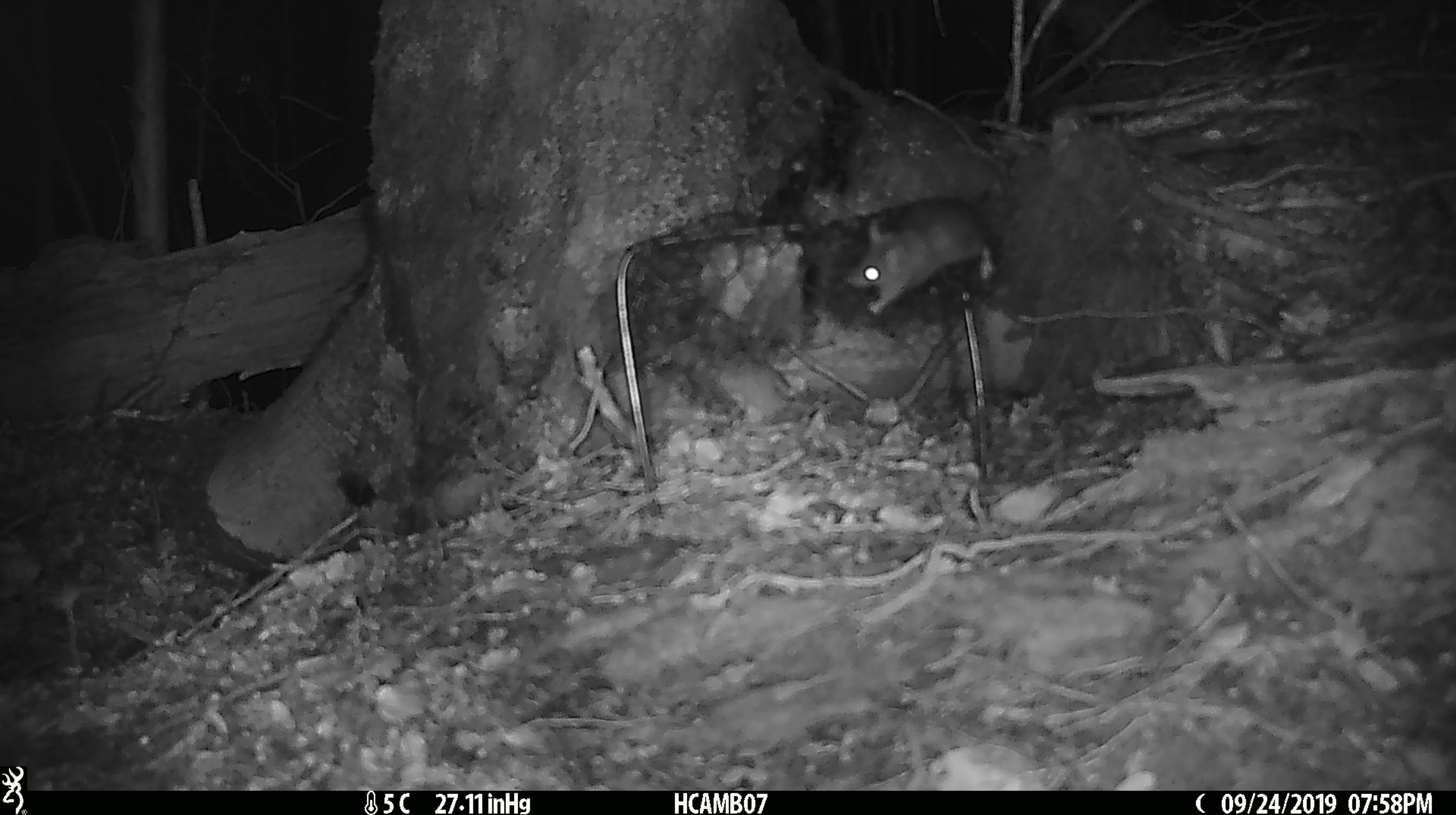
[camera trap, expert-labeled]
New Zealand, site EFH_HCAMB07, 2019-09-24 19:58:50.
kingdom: Animalia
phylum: Chordata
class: Mammalia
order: Rodentia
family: Muridae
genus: Mus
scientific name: Mus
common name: mouse